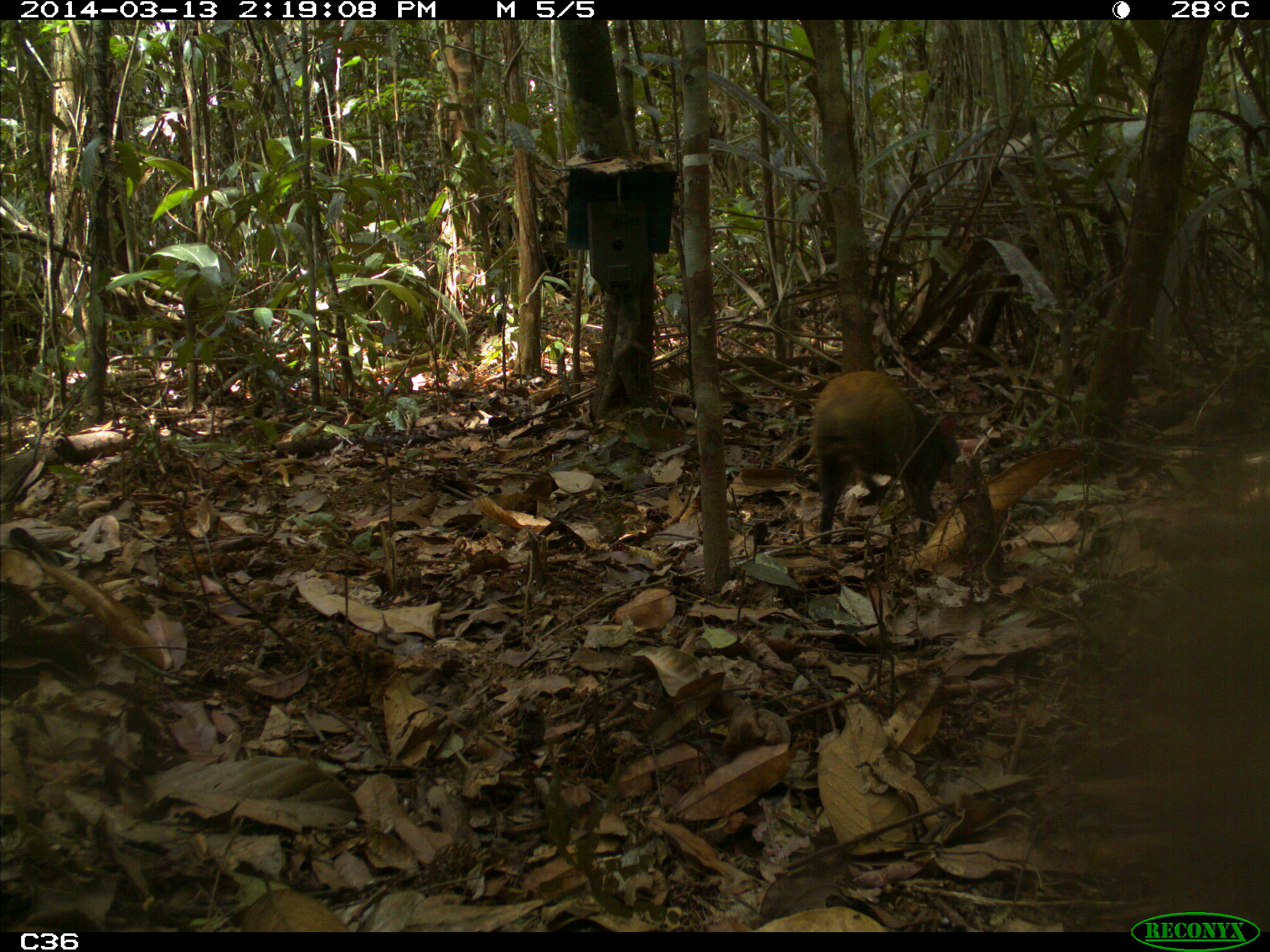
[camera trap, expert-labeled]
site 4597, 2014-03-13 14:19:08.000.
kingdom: Animalia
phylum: Chordata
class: Mammalia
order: Rodentia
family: Dasyproctidae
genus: Dasyprocta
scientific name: Dasyprocta leporina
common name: red-rumped agouti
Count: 1.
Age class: adult.